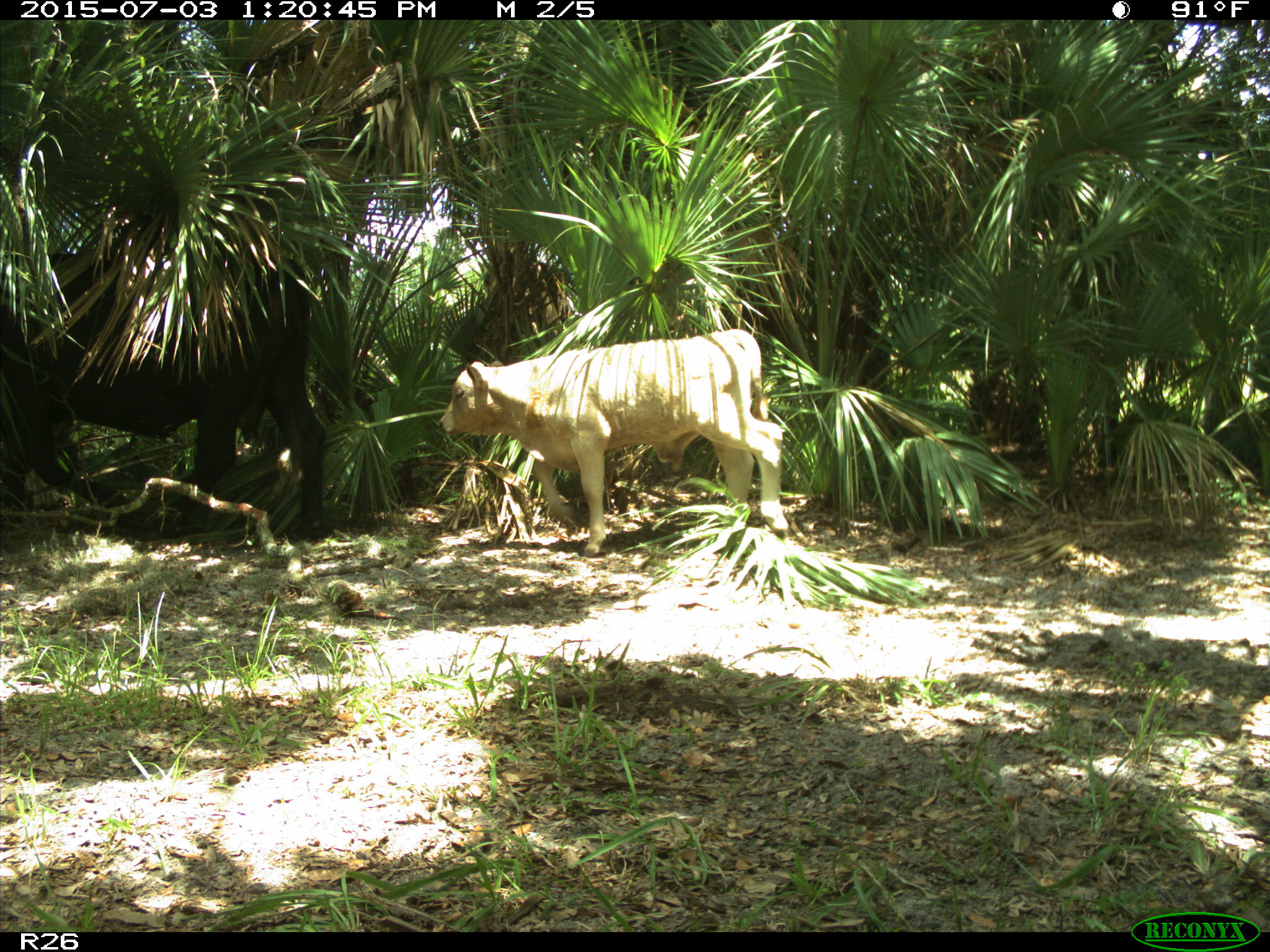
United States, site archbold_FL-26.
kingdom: Animalia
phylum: Chordata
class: Mammalia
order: Artiodactyla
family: Bovidae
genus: Bos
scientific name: Bos taurus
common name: domestic cow